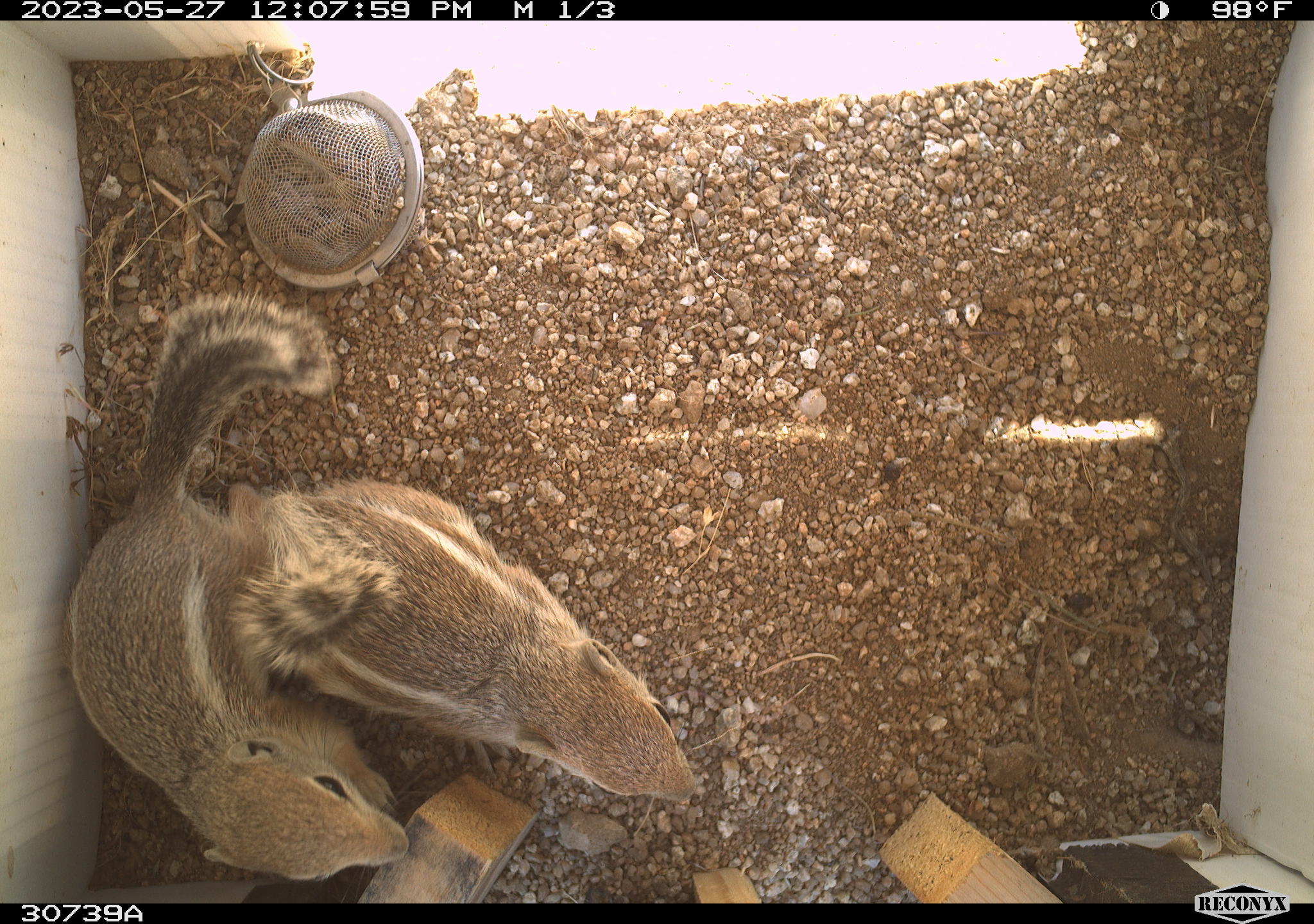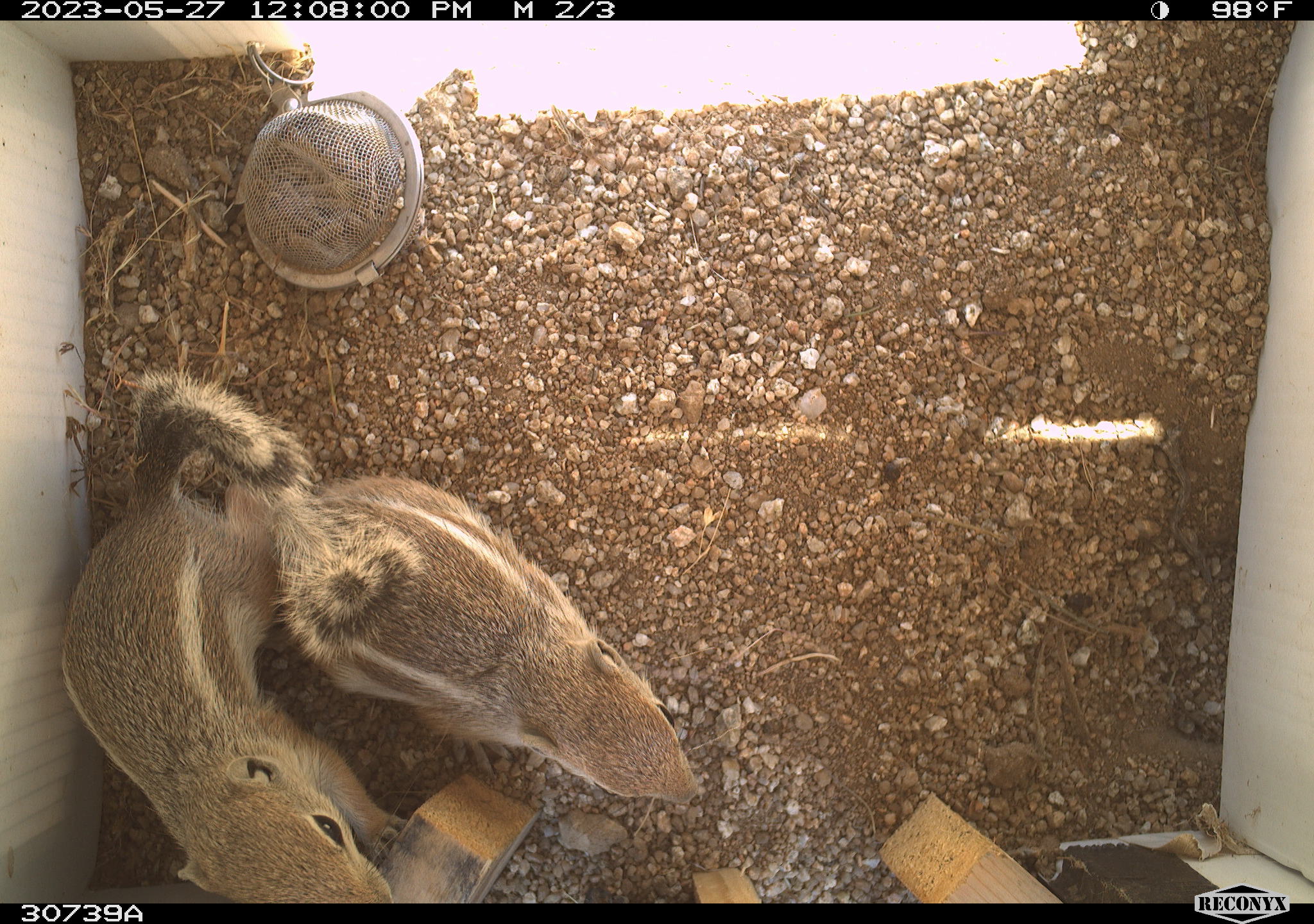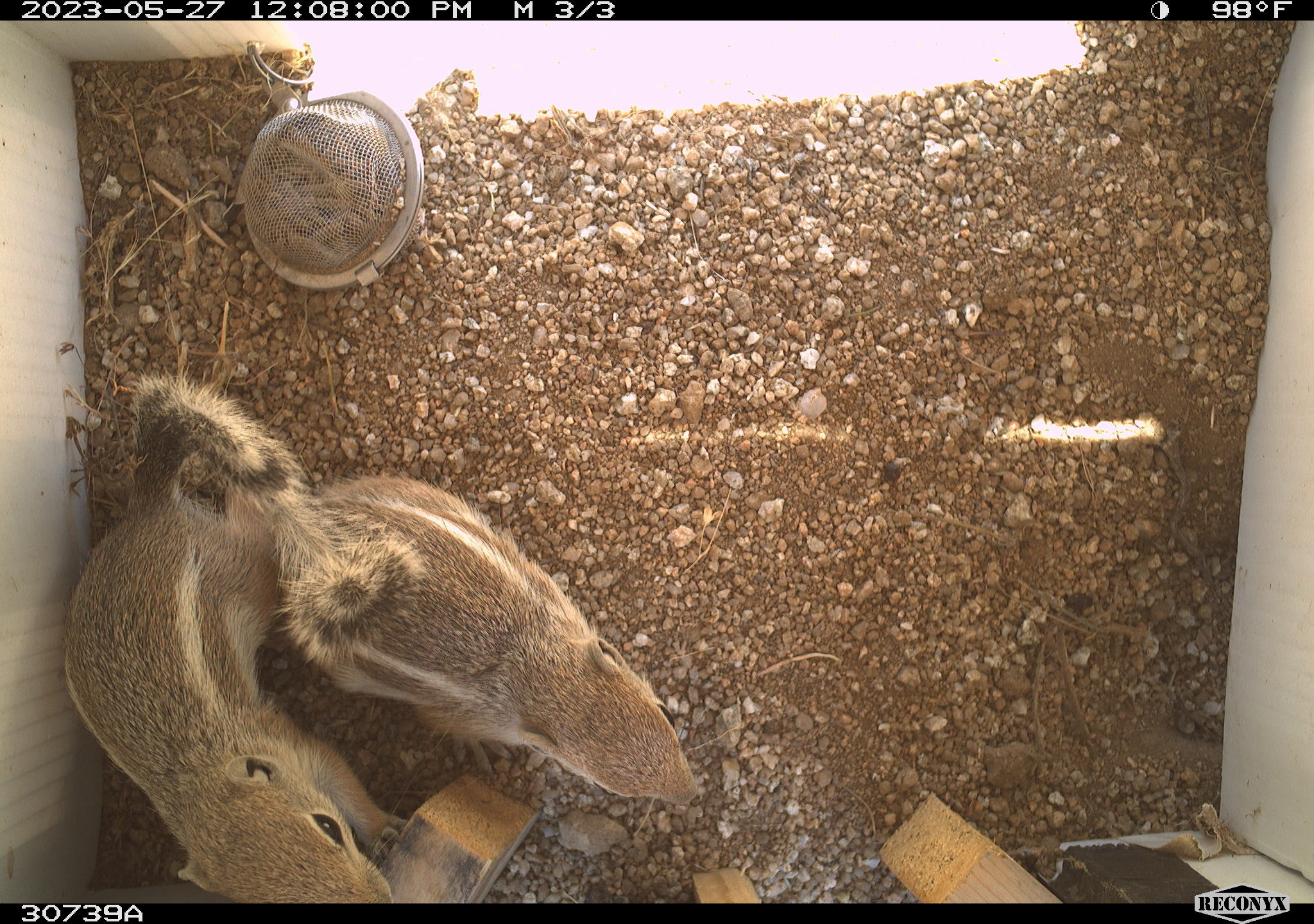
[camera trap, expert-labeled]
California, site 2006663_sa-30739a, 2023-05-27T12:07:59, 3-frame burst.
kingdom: Animalia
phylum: Chordata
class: Mammalia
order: Rodentia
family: Sciuridae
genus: Ammospermophilus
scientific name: Ammospermophilus leucurus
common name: white-tailed antelope squirrel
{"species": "white-tailed antelope squirrel (Ammospermophilus leucurus)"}